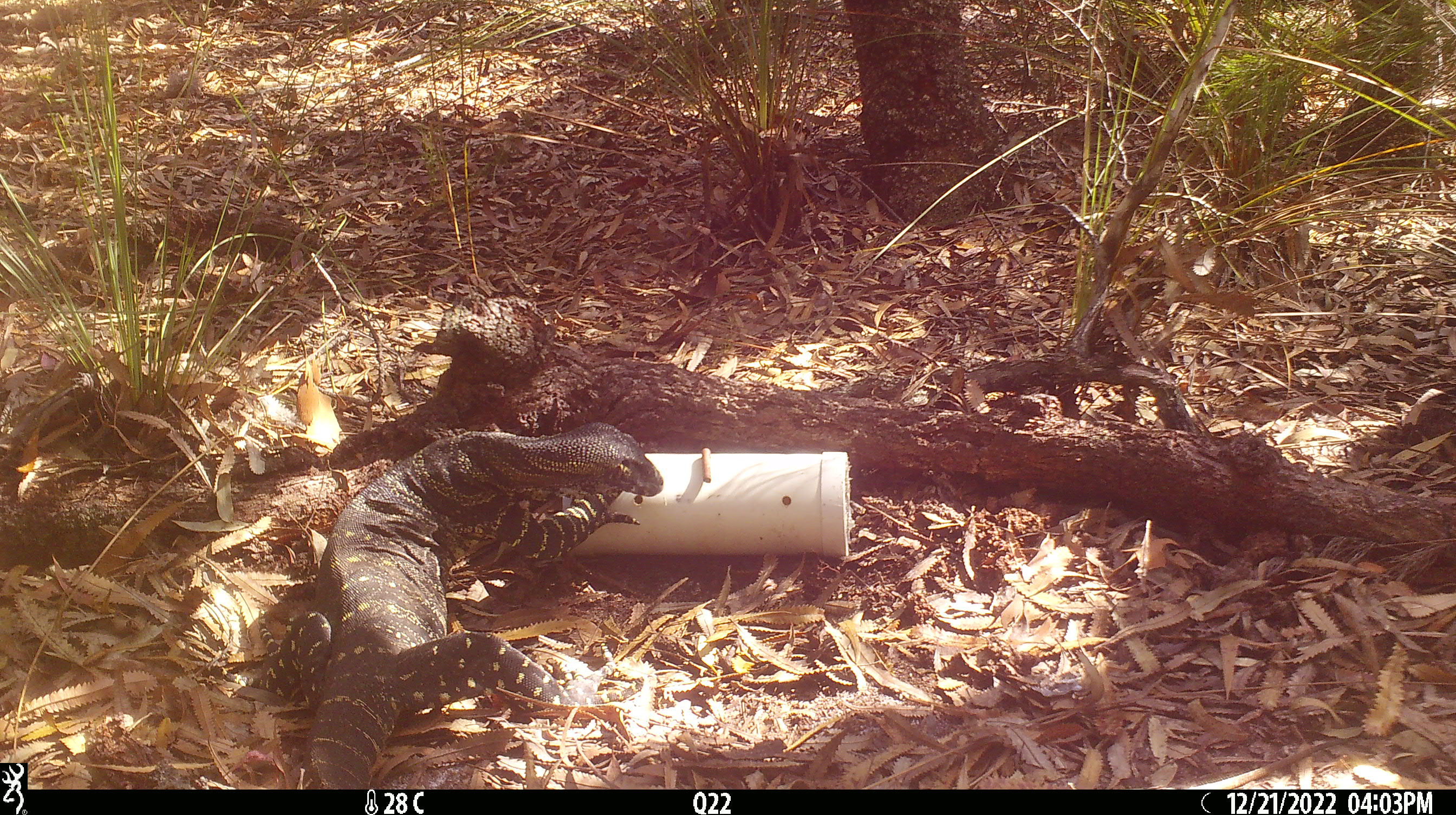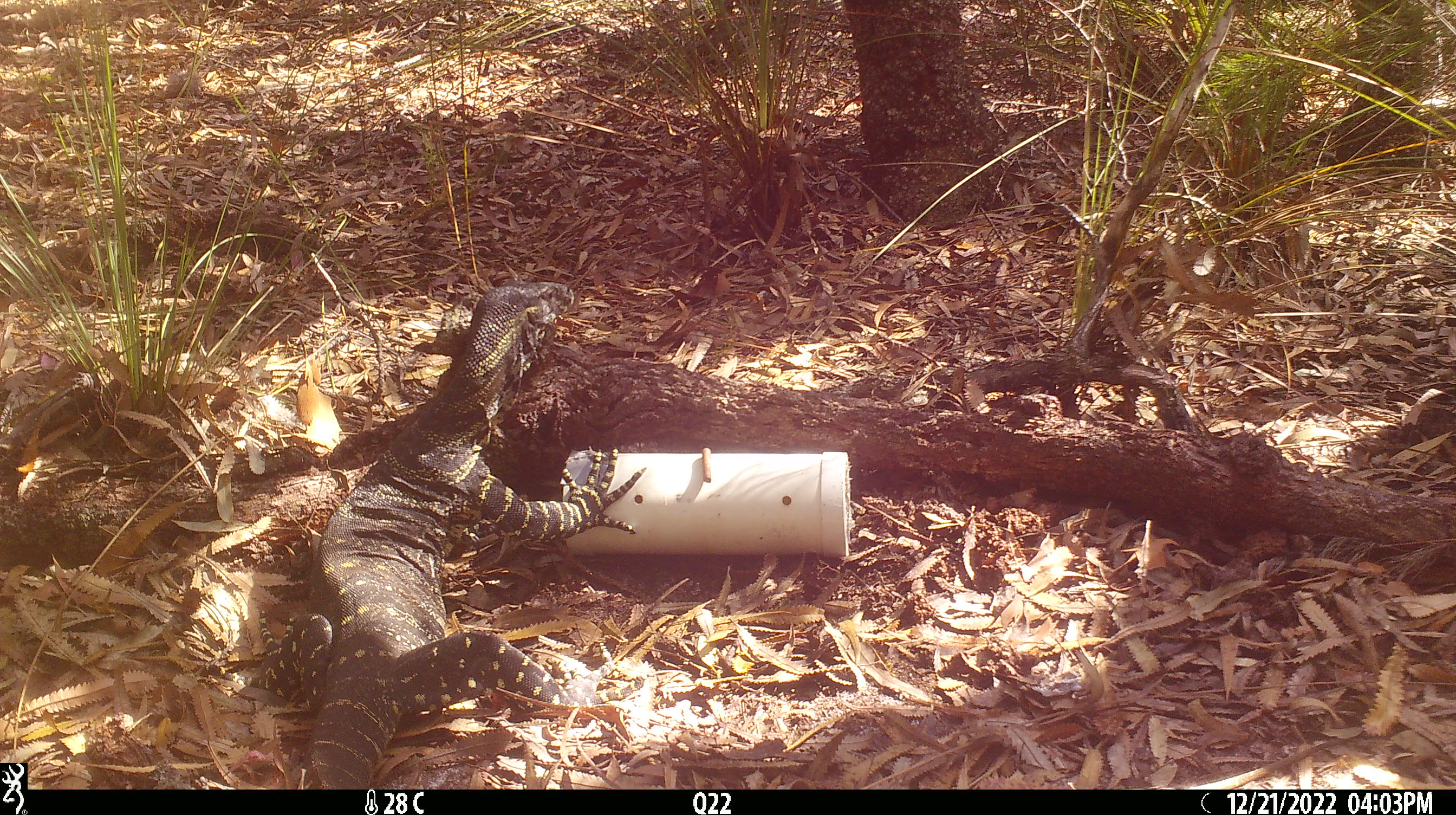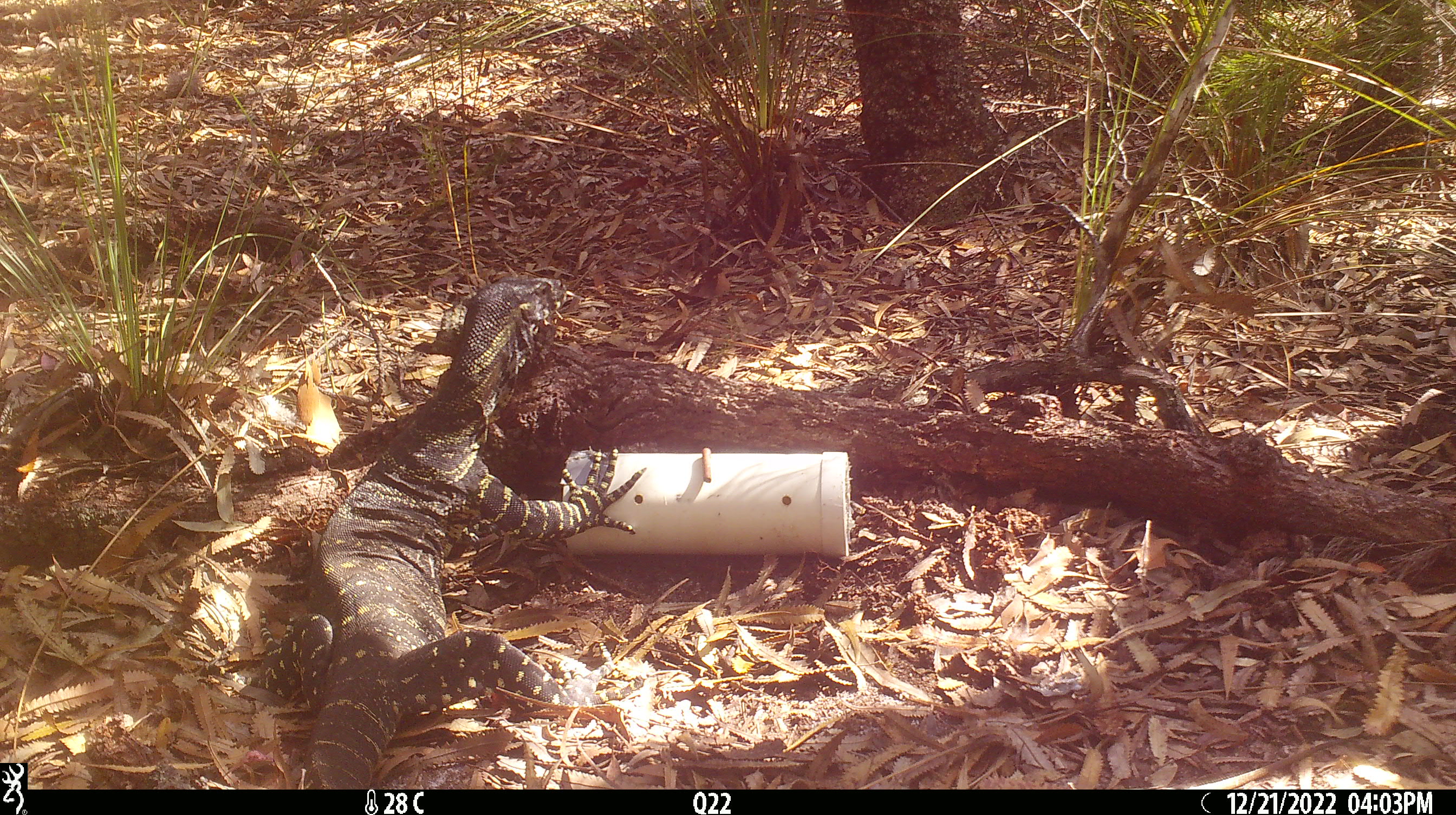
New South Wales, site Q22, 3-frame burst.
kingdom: Animalia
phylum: Chordata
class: Reptilia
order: Squamata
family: Varanidae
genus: Varanus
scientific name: Varanus varius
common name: lace monitor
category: goanna